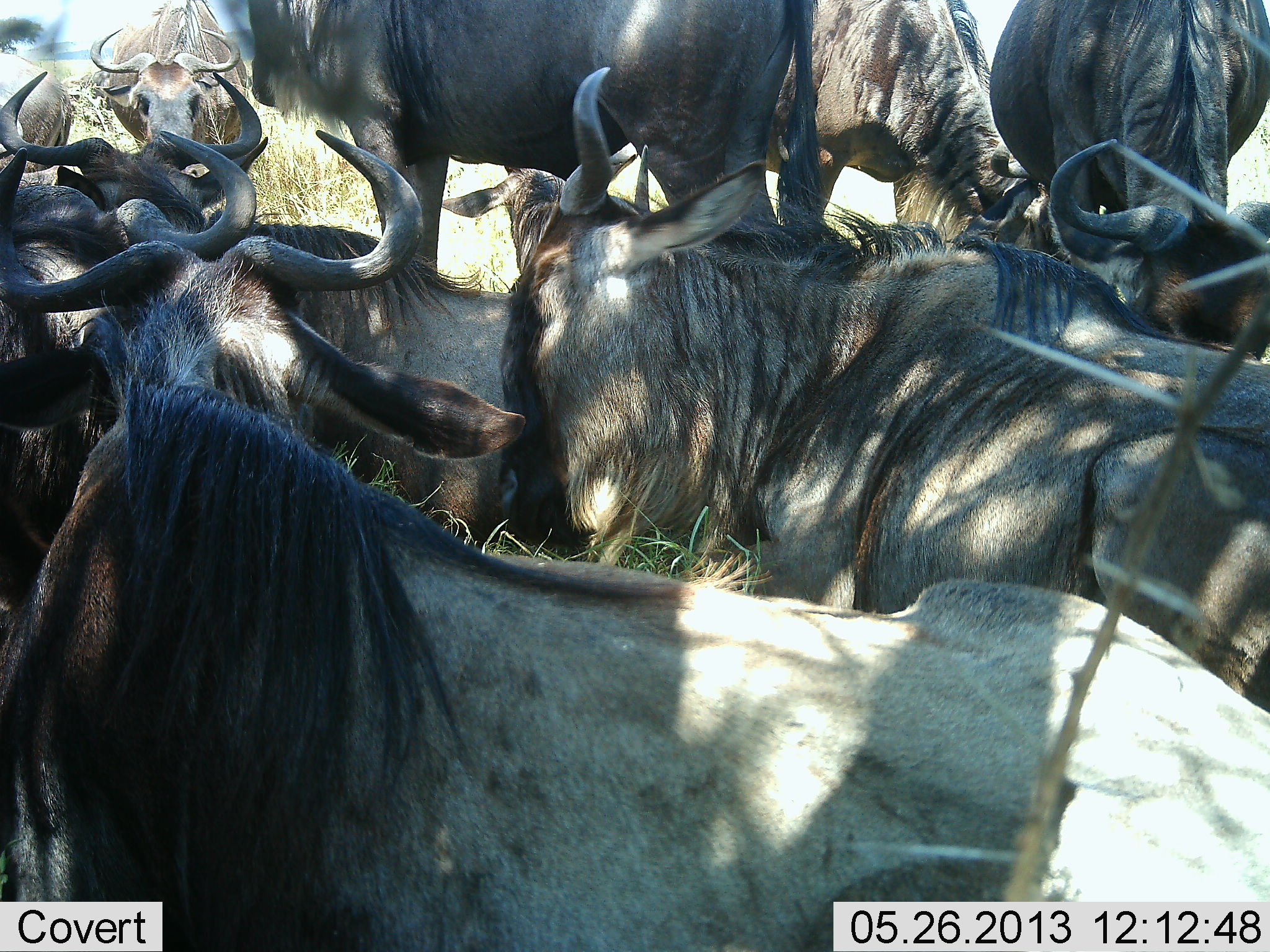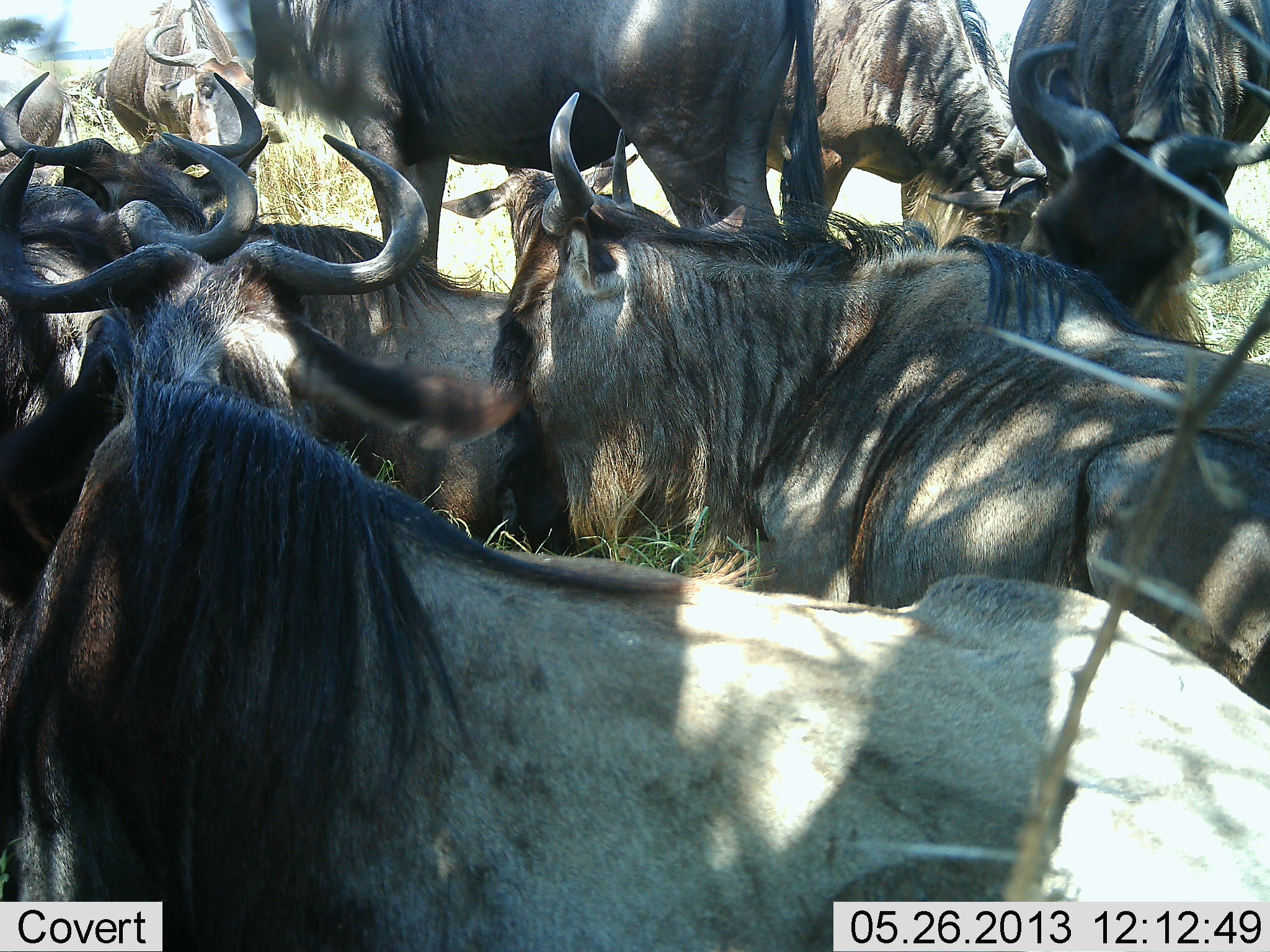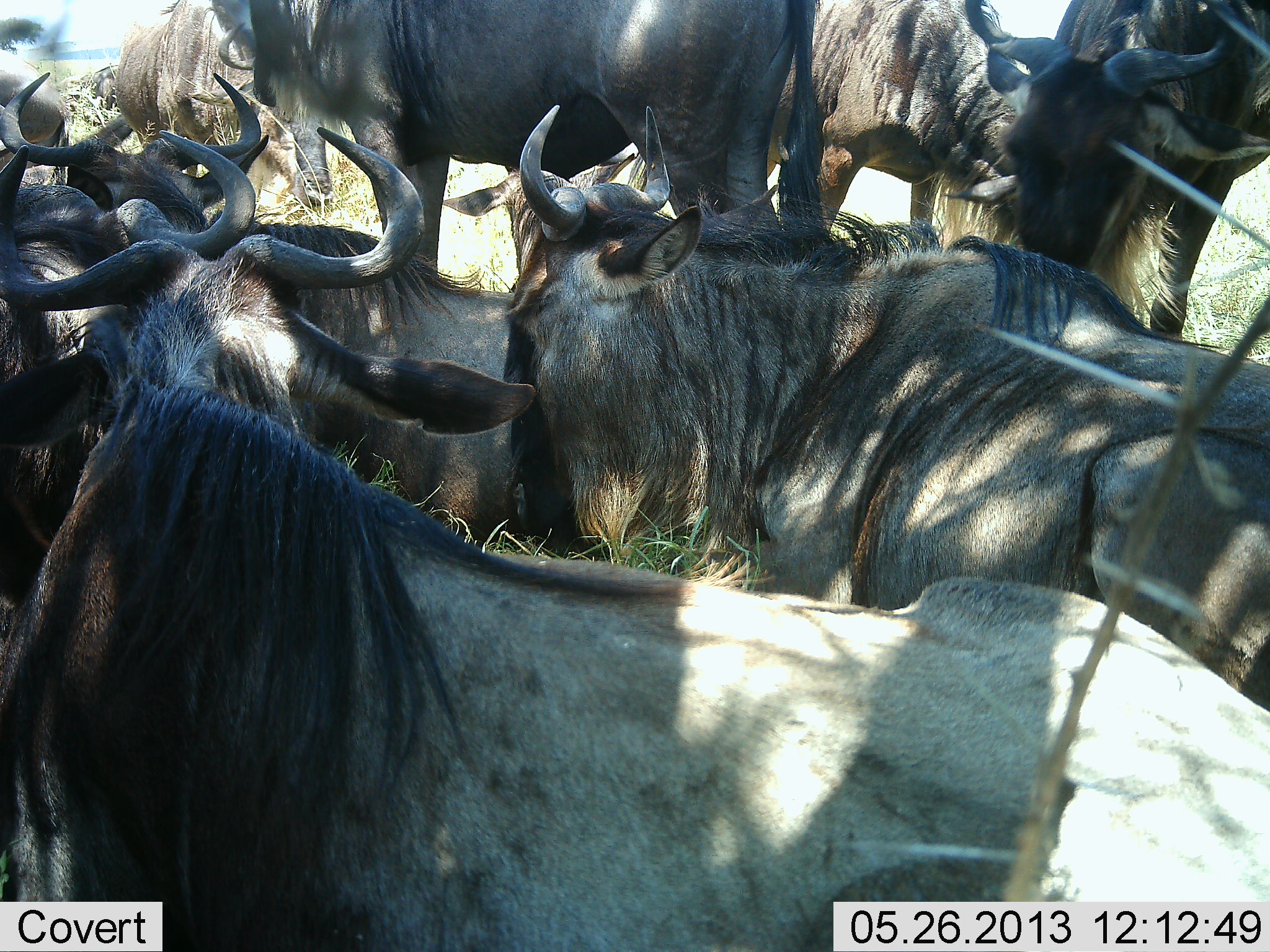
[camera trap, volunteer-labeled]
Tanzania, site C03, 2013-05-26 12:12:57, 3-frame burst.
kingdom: Animalia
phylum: Chordata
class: Mammalia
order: Artiodactyla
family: Bovidae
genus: Connochaetes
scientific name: Connochaetes taurinus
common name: blue wildebeest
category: wildebeest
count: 9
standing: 90%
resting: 100%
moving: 10%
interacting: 10%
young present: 0%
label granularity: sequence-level